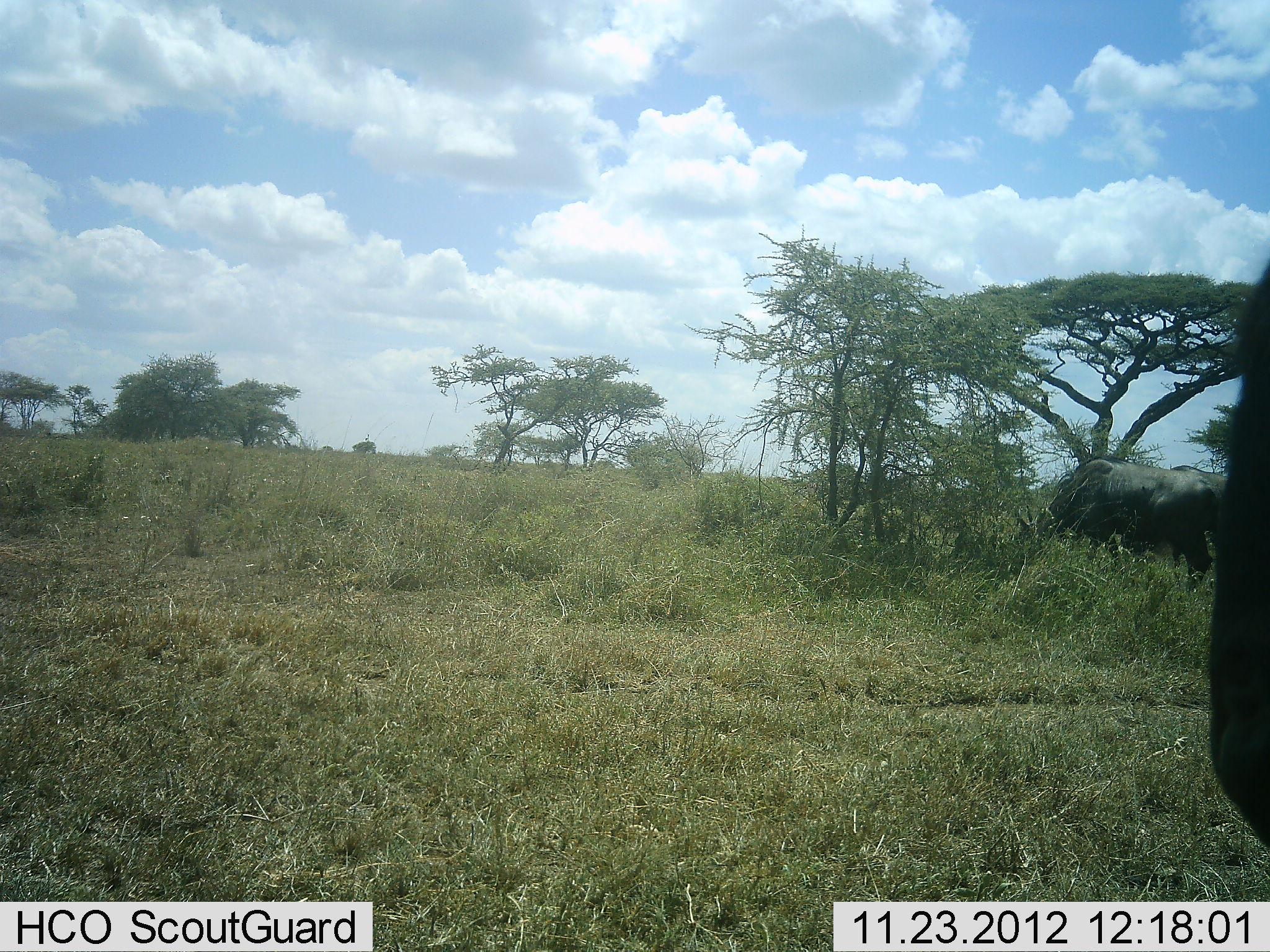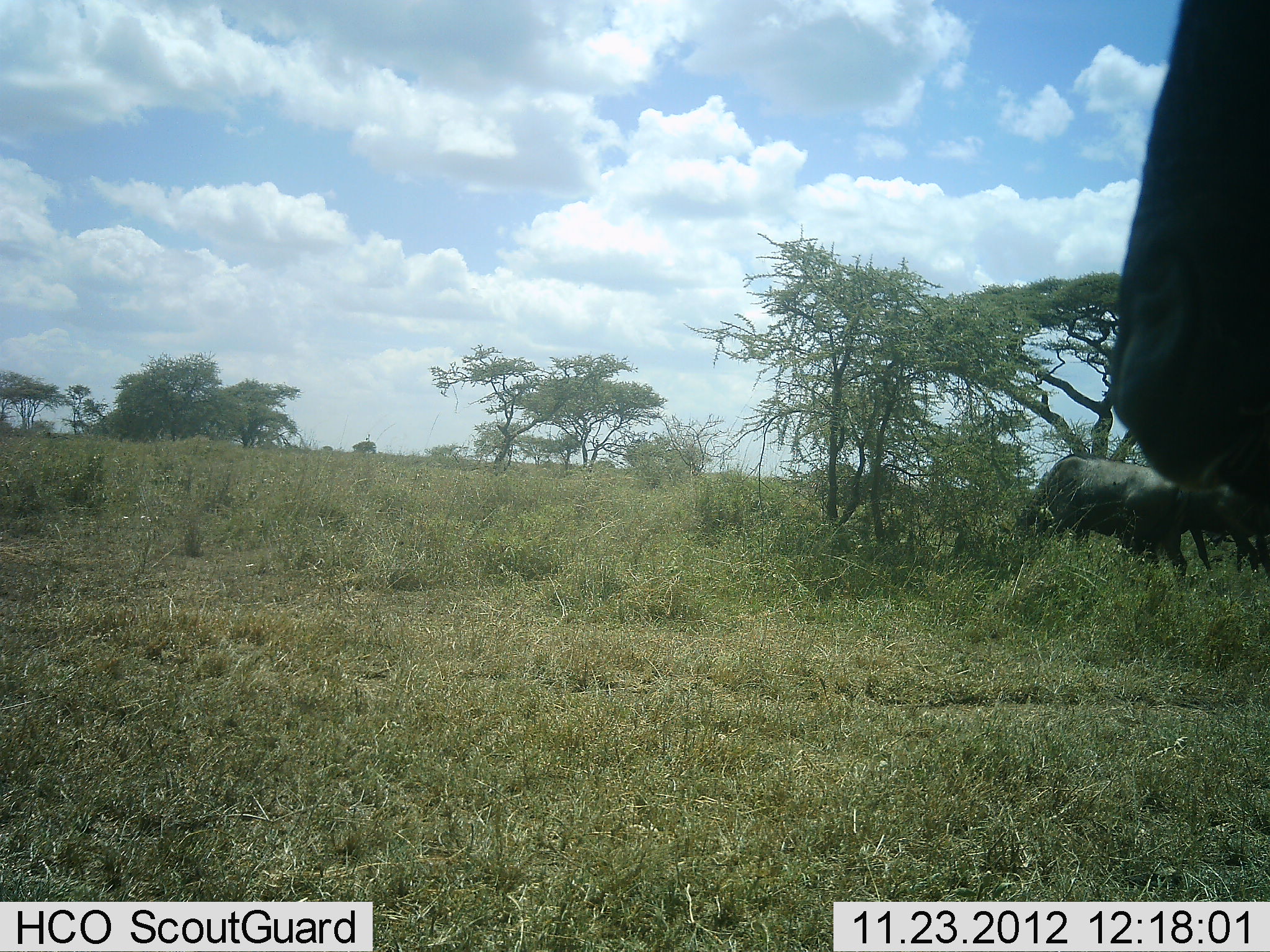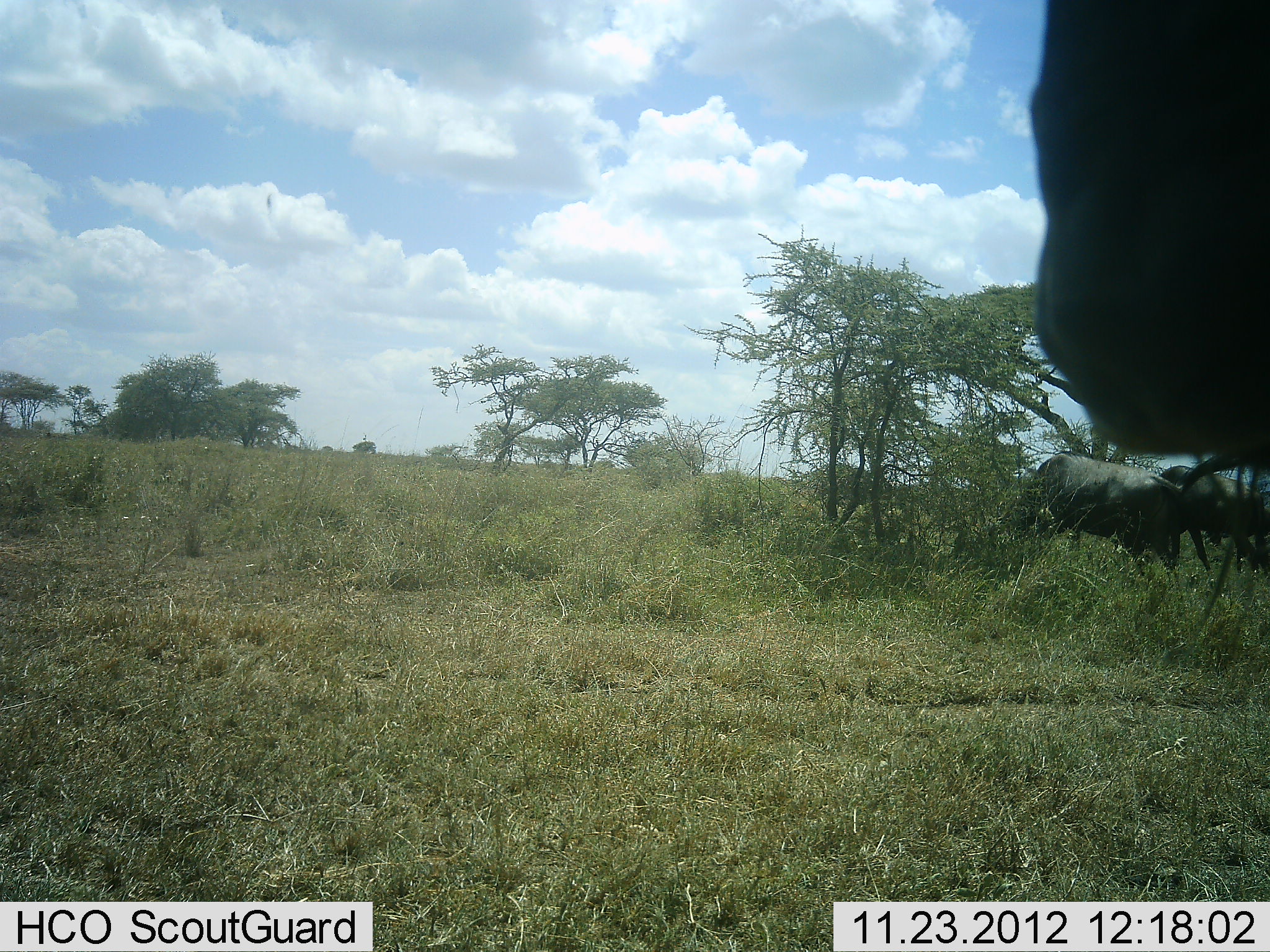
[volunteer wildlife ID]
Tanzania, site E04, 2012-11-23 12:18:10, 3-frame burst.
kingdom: Animalia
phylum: Chordata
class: Mammalia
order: Artiodactyla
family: Bovidae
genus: Connochaetes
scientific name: Connochaetes taurinus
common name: blue wildebeest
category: wildebeest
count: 4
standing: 7%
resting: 0%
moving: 67%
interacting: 0%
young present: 0%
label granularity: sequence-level